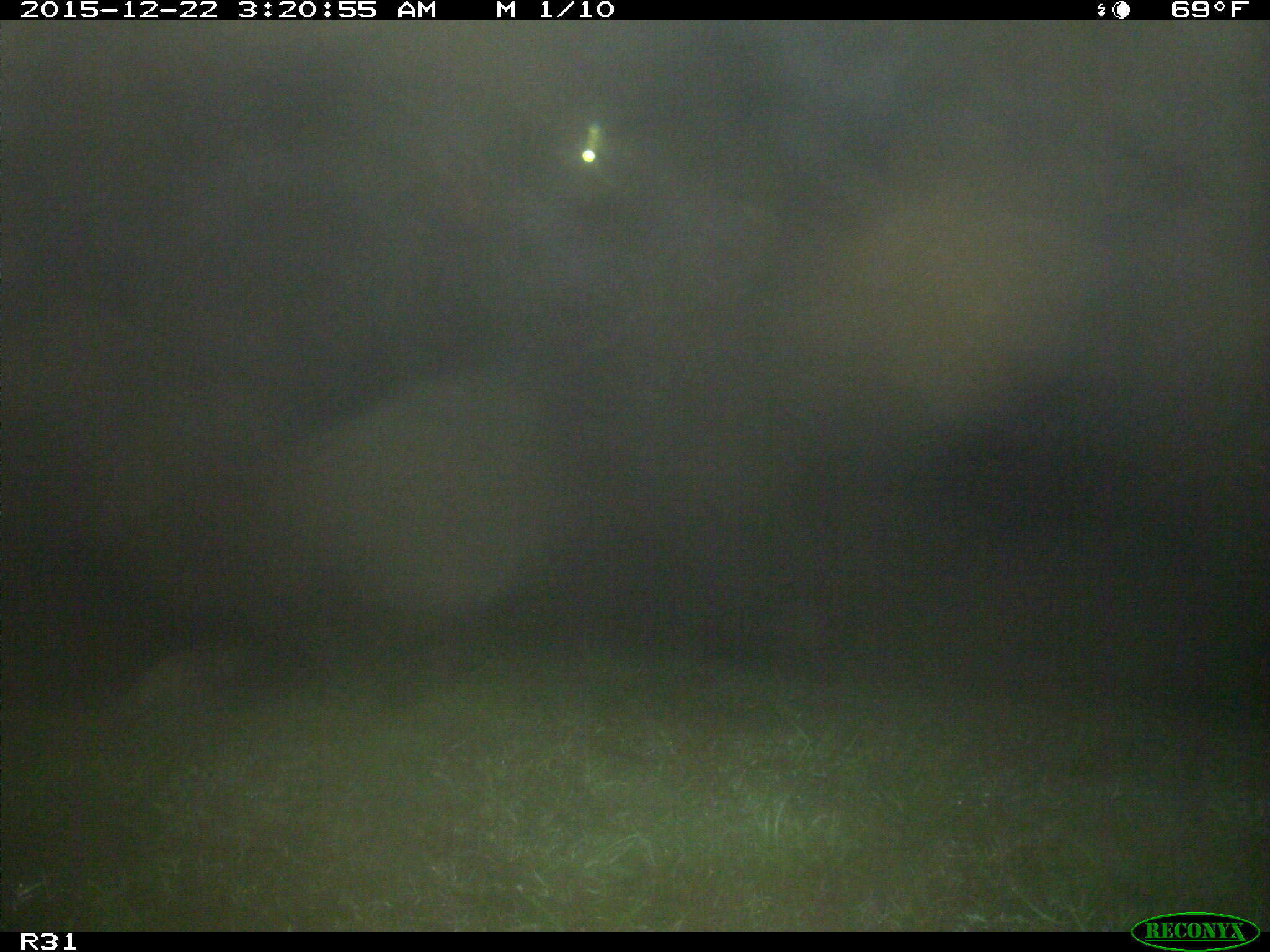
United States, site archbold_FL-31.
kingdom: Animalia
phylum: Chordata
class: Mammalia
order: Artiodactyla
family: Bovidae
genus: Bos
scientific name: Bos taurus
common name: domestic cow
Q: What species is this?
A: Bos taurus (domestic cow).